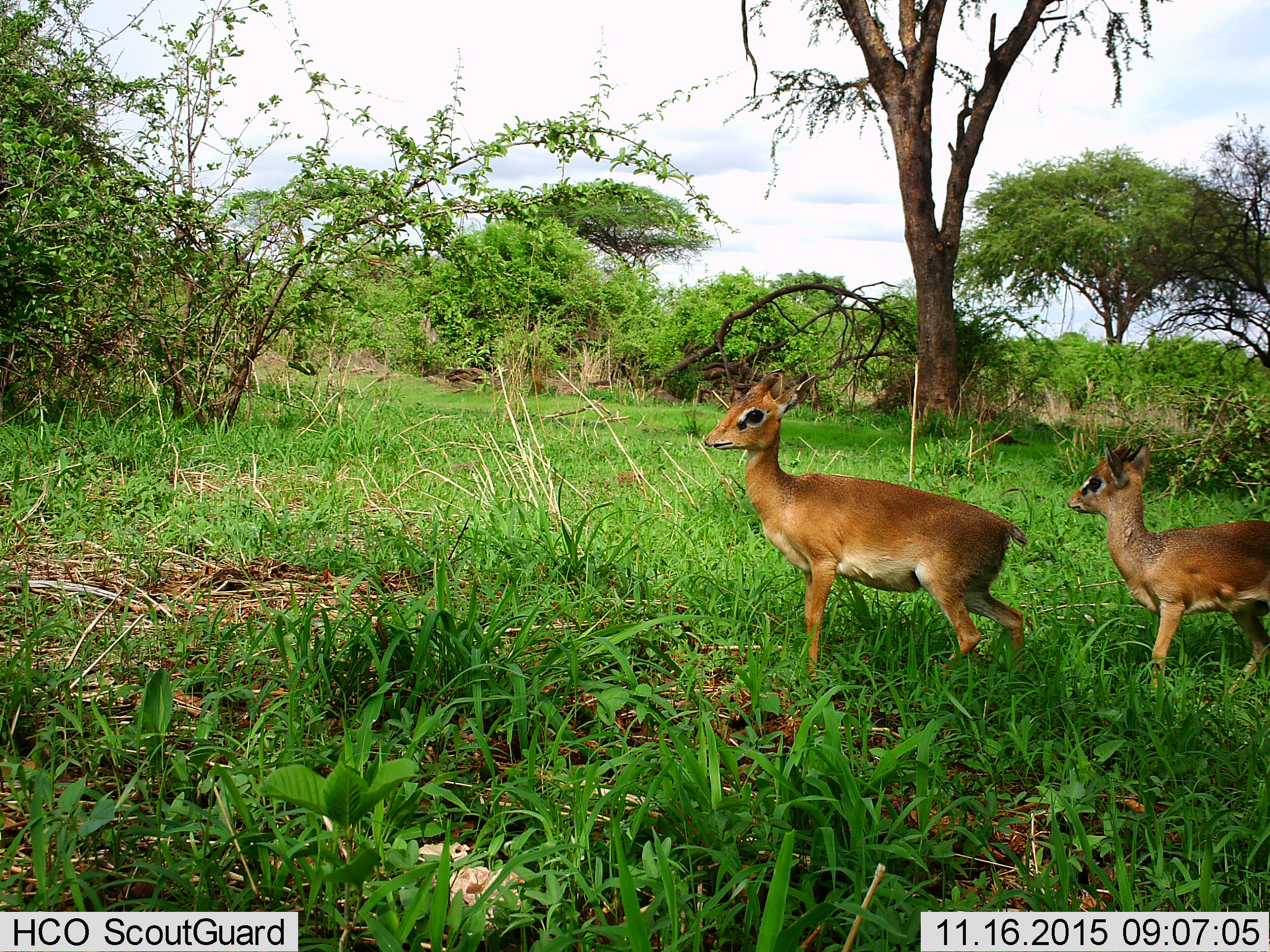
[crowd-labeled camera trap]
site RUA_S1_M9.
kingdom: Animalia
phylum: Chordata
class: Mammalia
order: Artiodactyla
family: Bovidae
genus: Madoqua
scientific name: Madoqua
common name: dik-dik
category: dikdik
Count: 2.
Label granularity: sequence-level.